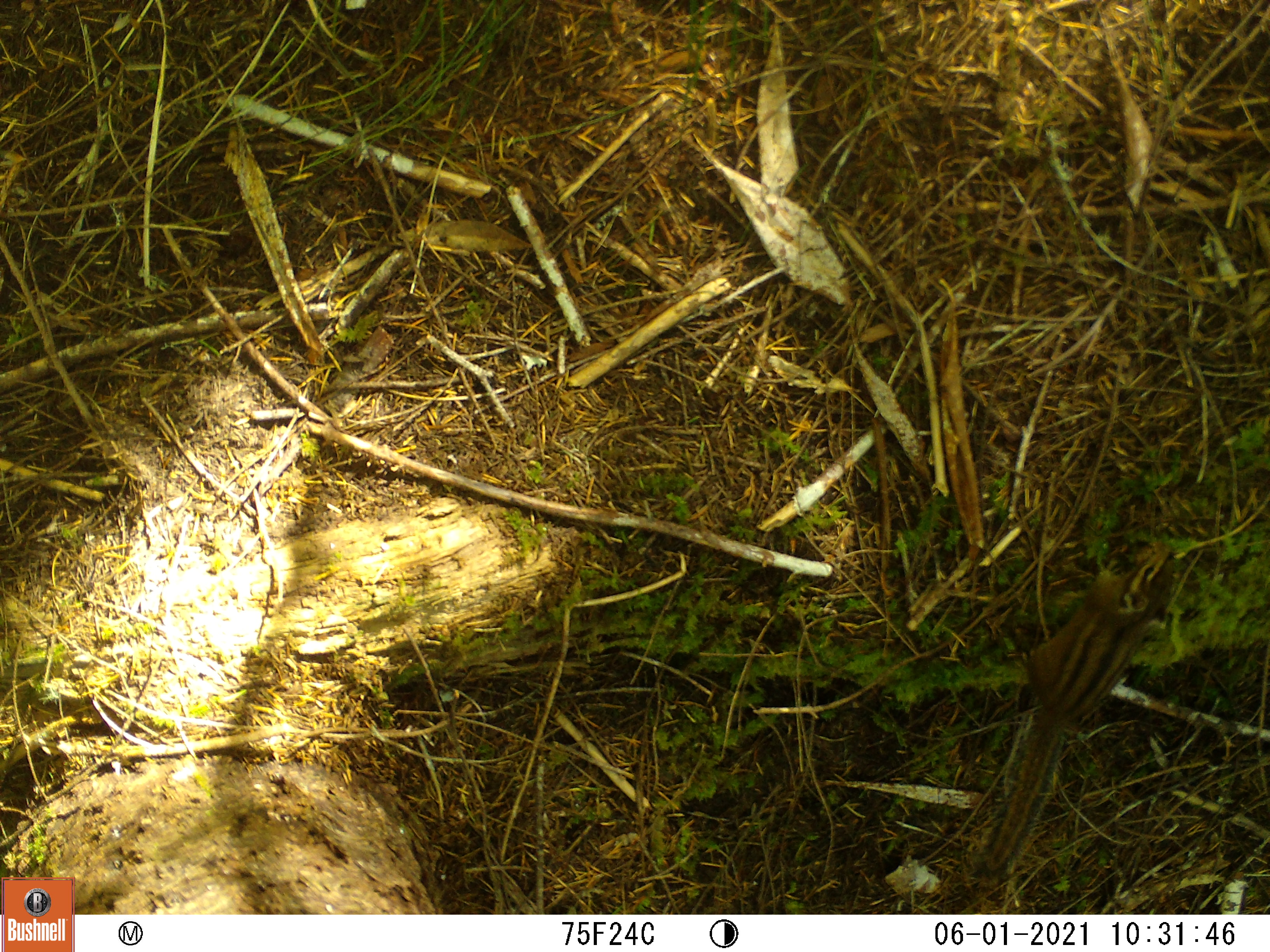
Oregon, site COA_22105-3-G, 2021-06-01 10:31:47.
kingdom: Animalia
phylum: Chordata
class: Mammalia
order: Rodentia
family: Sciuridae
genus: Neotamias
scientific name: Neotamias townsendii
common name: townsend's chipmunk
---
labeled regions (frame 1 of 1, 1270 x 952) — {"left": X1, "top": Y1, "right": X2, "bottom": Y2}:
townsend's chipmunk: {"left": 943, "top": 514, "right": 1198, "bottom": 907}